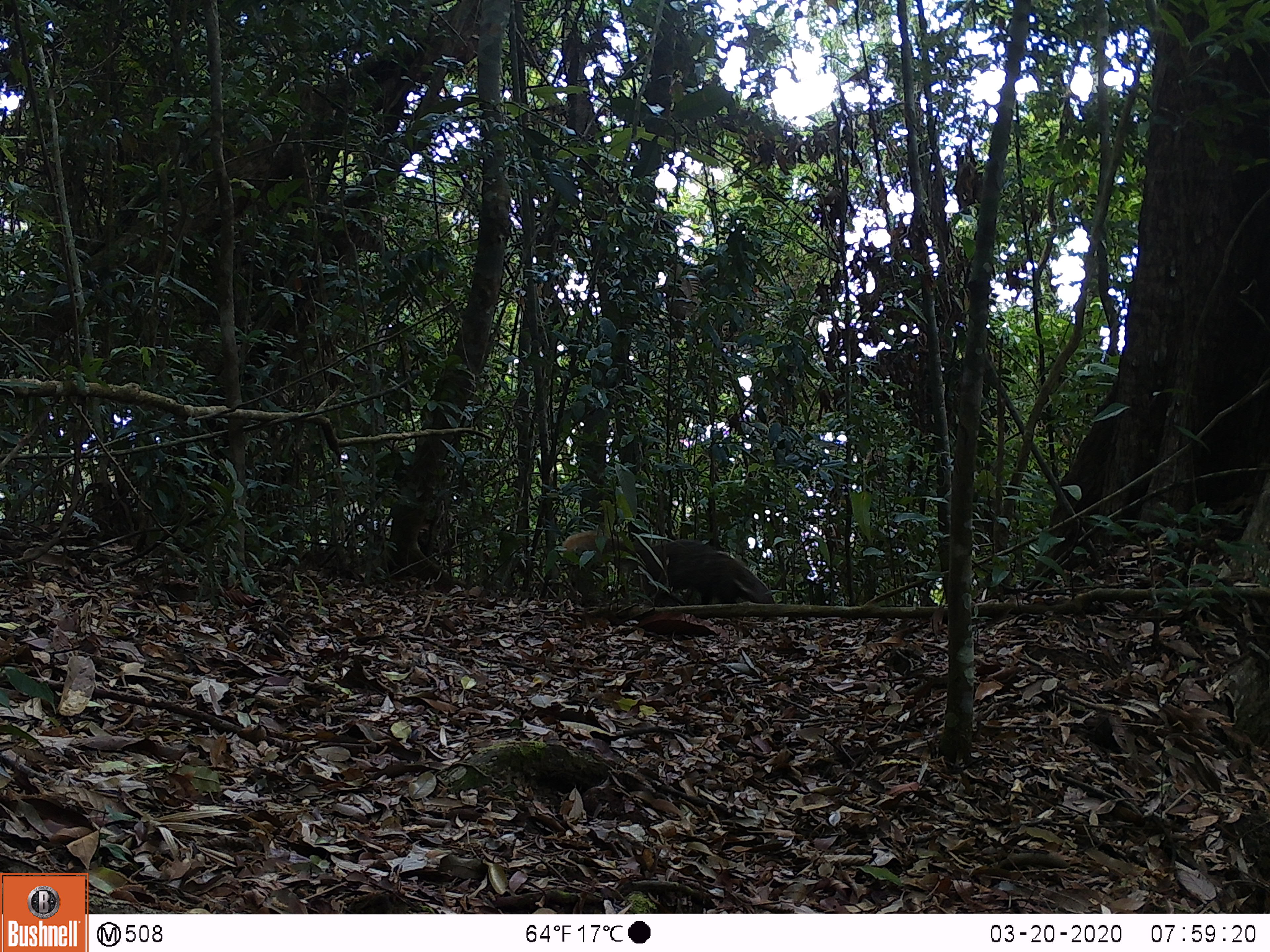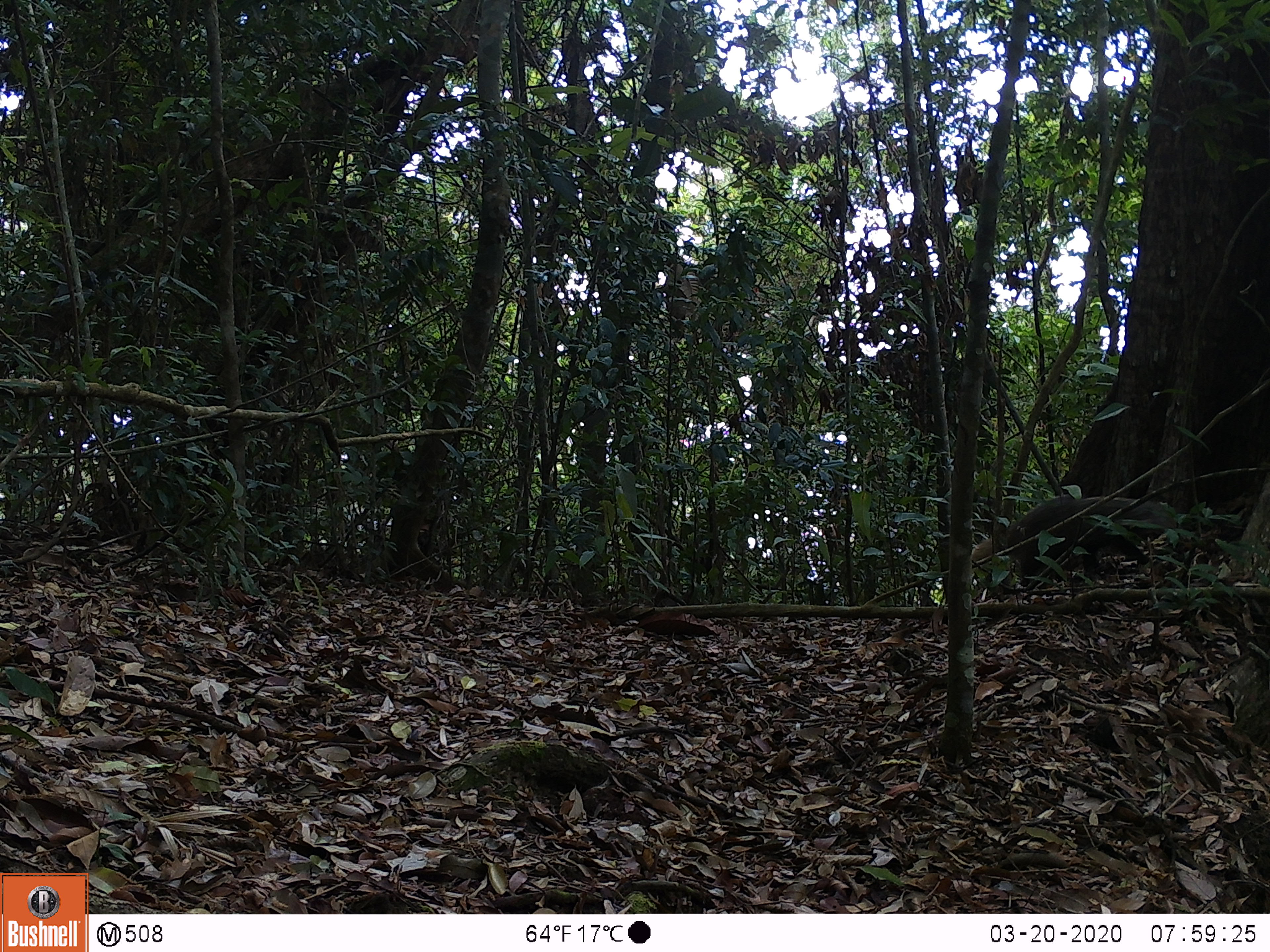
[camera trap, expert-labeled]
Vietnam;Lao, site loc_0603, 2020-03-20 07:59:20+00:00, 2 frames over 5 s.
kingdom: Animalia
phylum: Chordata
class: Mammalia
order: Carnivora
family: Herpestidae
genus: Urva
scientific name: Urva urva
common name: crab-eating mongoose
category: crab eating mongoose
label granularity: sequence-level